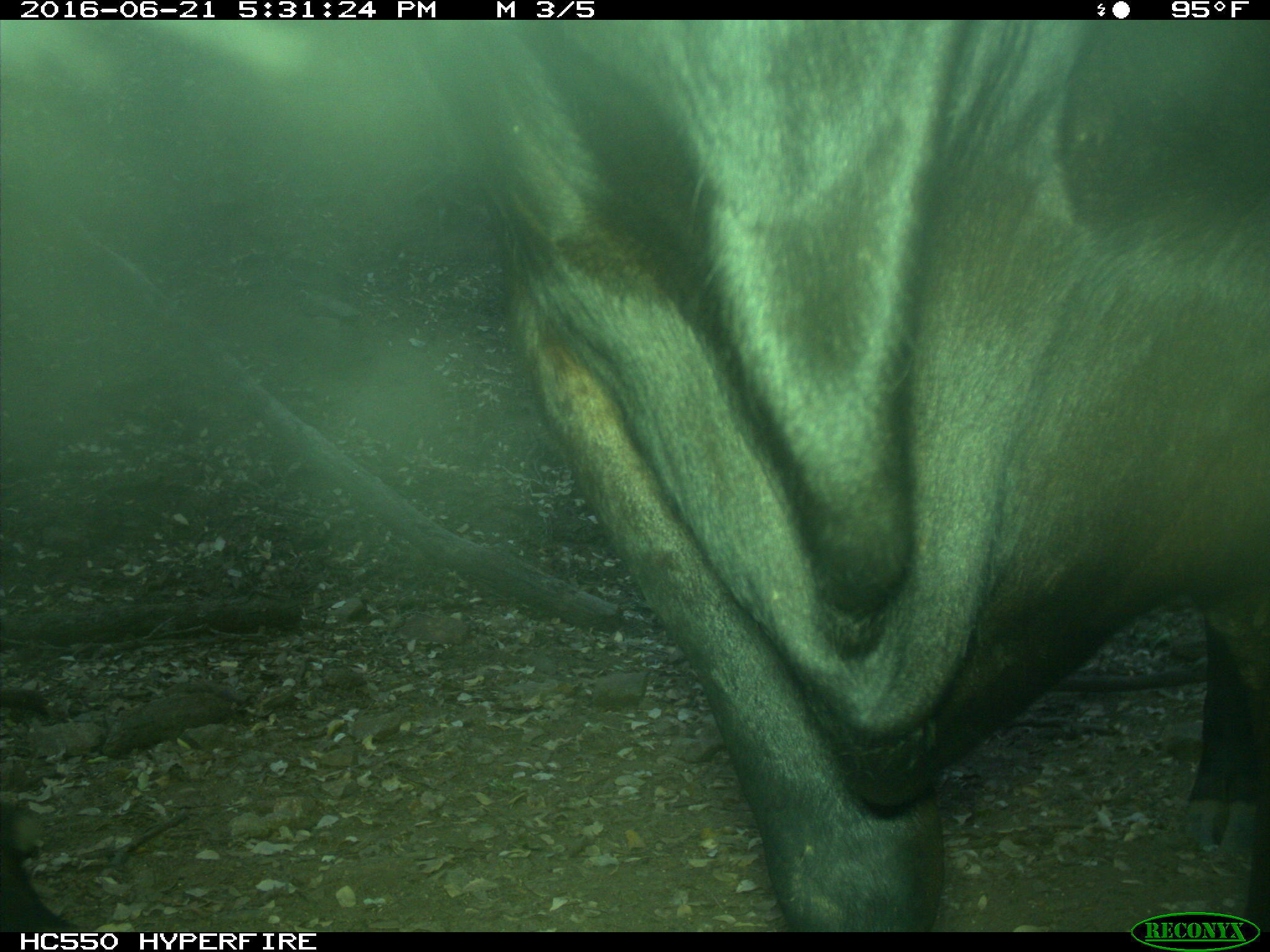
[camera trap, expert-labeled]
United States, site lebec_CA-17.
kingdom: Animalia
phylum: Chordata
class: Mammalia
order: Artiodactyla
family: Bovidae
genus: Bos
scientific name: Bos taurus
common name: domestic cow